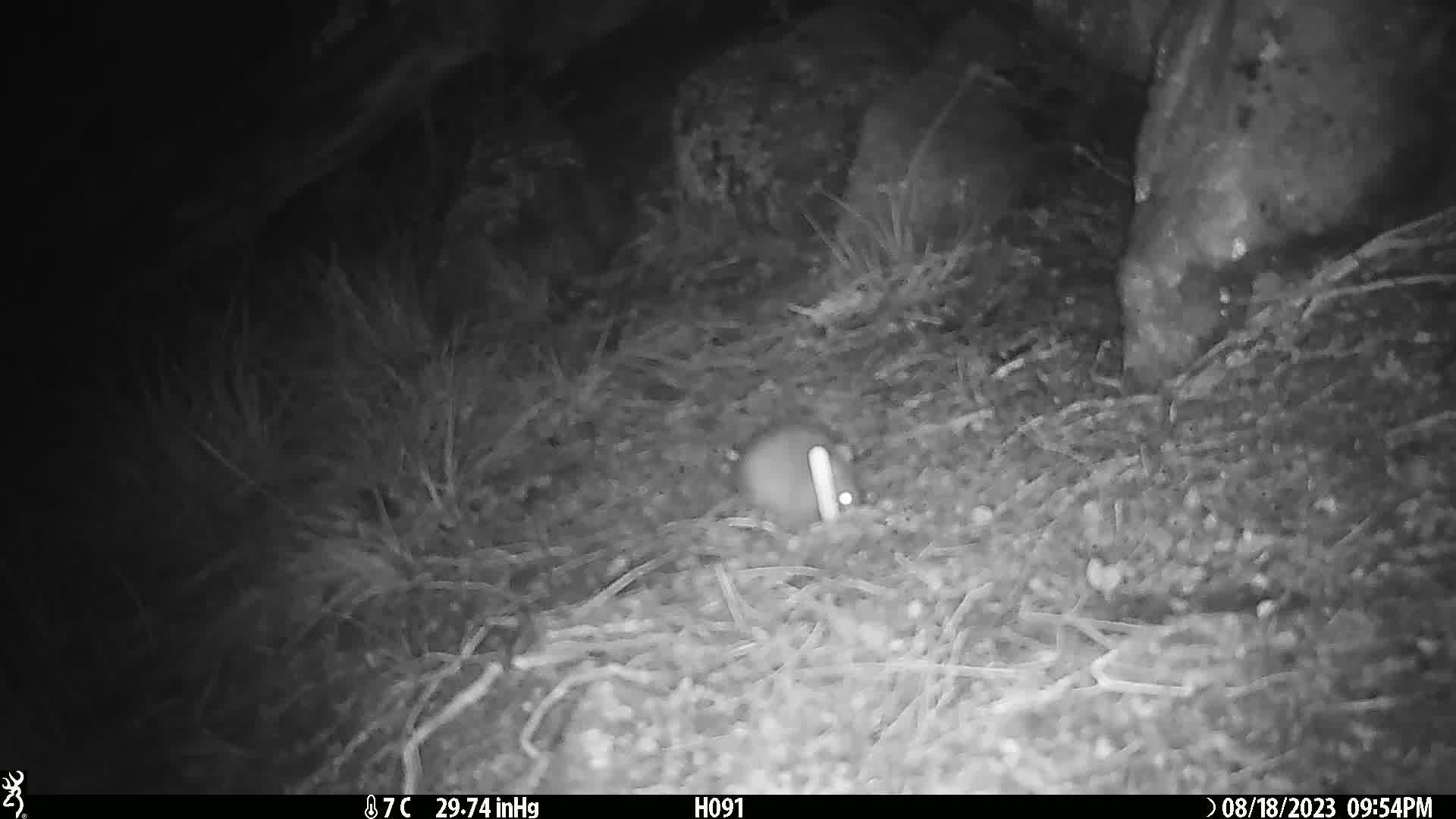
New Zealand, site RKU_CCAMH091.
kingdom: Animalia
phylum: Chordata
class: Mammalia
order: Rodentia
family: Muridae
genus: Rattus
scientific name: Rattus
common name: rat